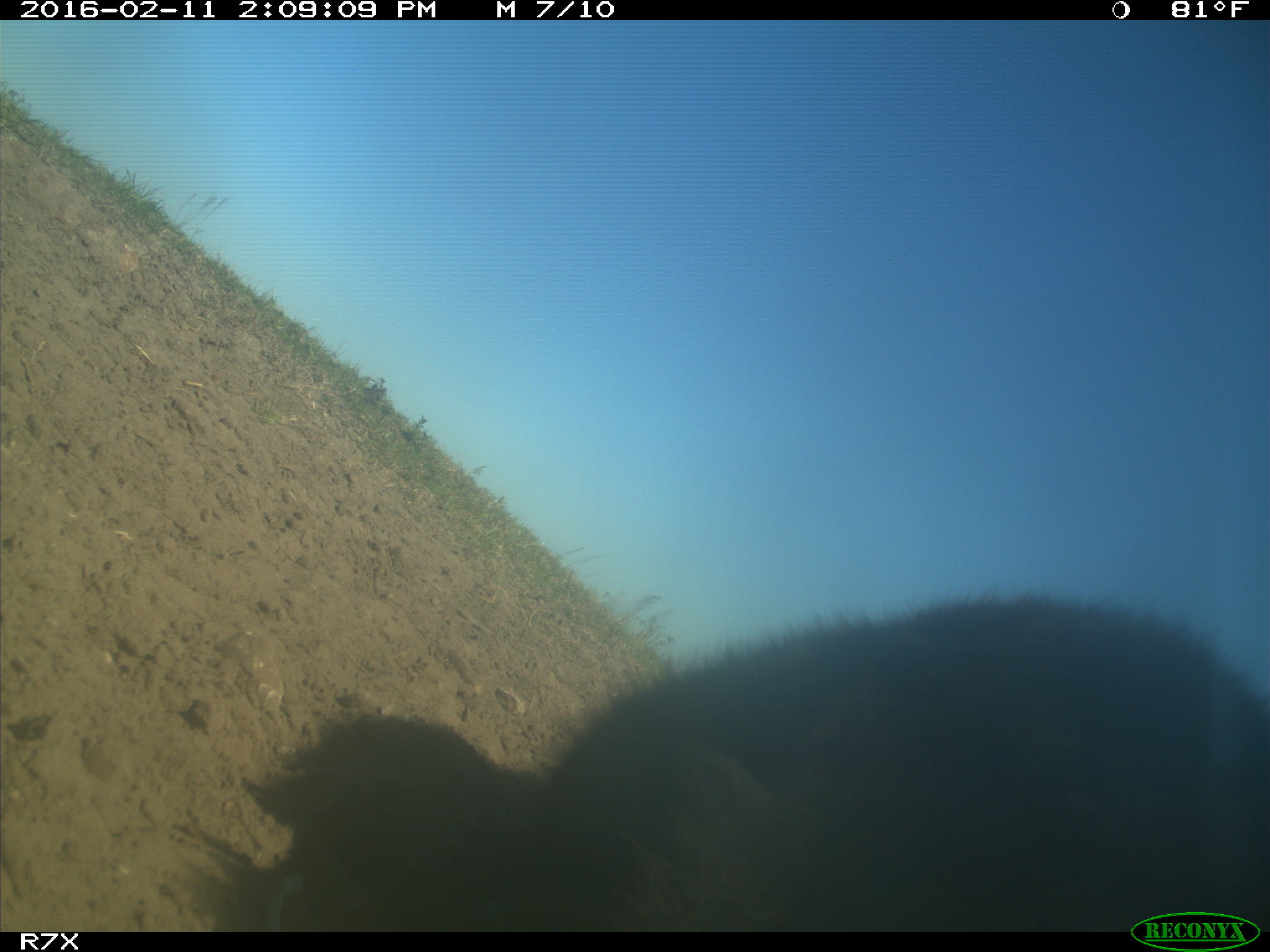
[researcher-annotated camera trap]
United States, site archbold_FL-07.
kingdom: Animalia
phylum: Chordata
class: Mammalia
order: Artiodactyla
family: Bovidae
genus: Bos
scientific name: Bos taurus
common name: domestic cow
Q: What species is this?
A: Bos taurus (domestic cow).